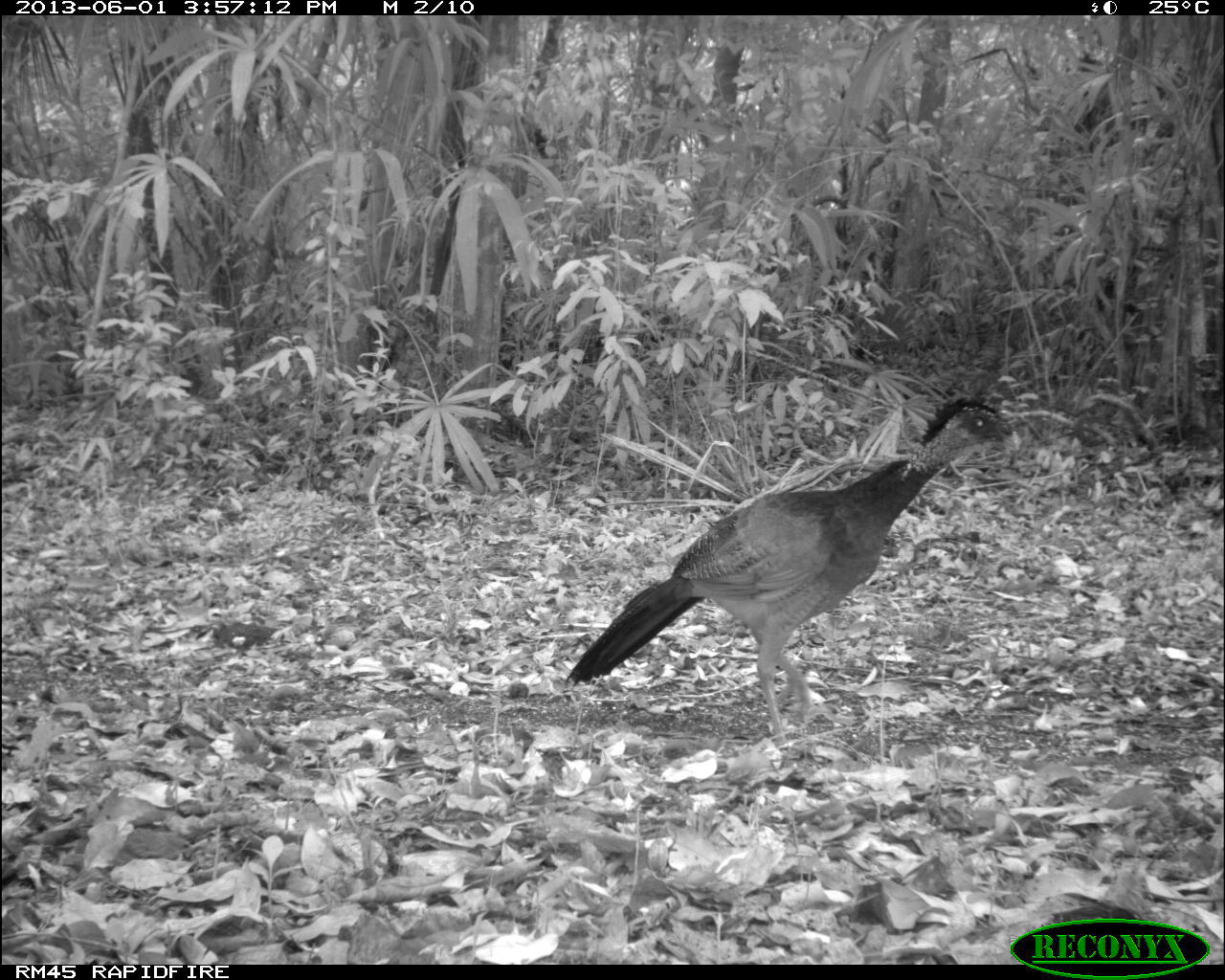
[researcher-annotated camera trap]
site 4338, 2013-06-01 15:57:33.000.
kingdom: Animalia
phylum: Chordata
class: Aves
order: Galliformes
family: Cracidae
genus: Crax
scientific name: Crax rubra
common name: great curassow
Crax rubra (great curassow), count 3, sex female.